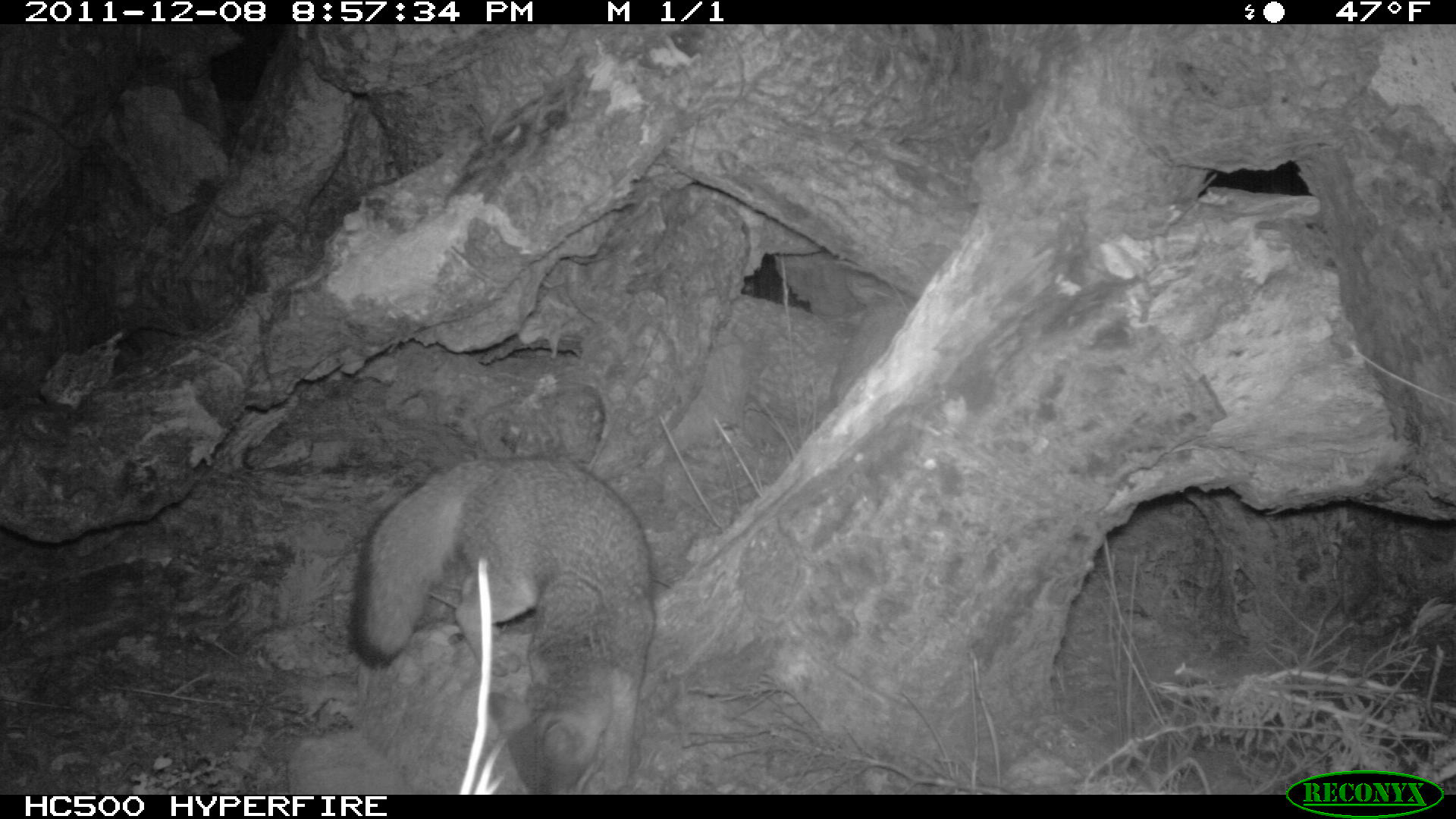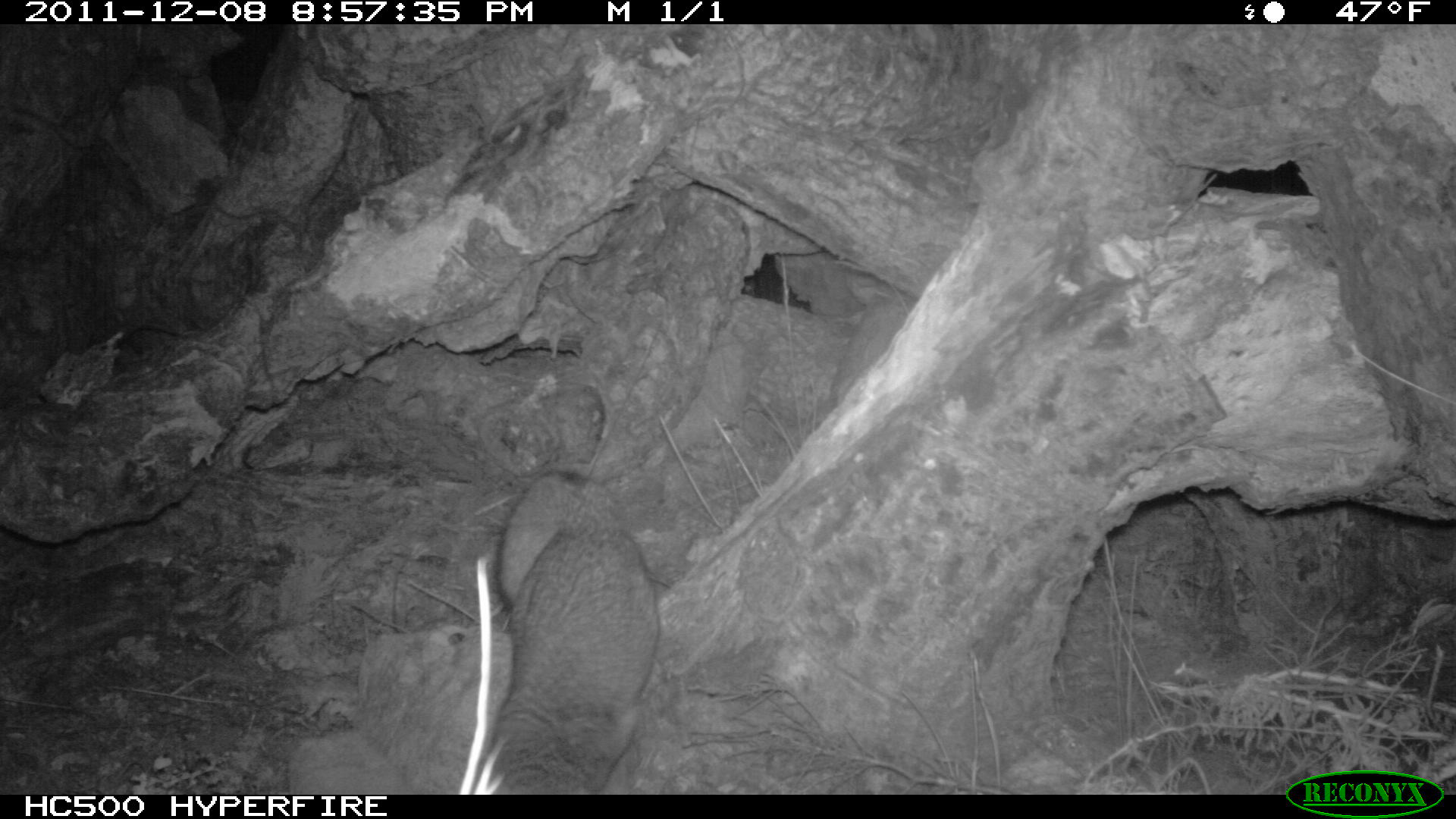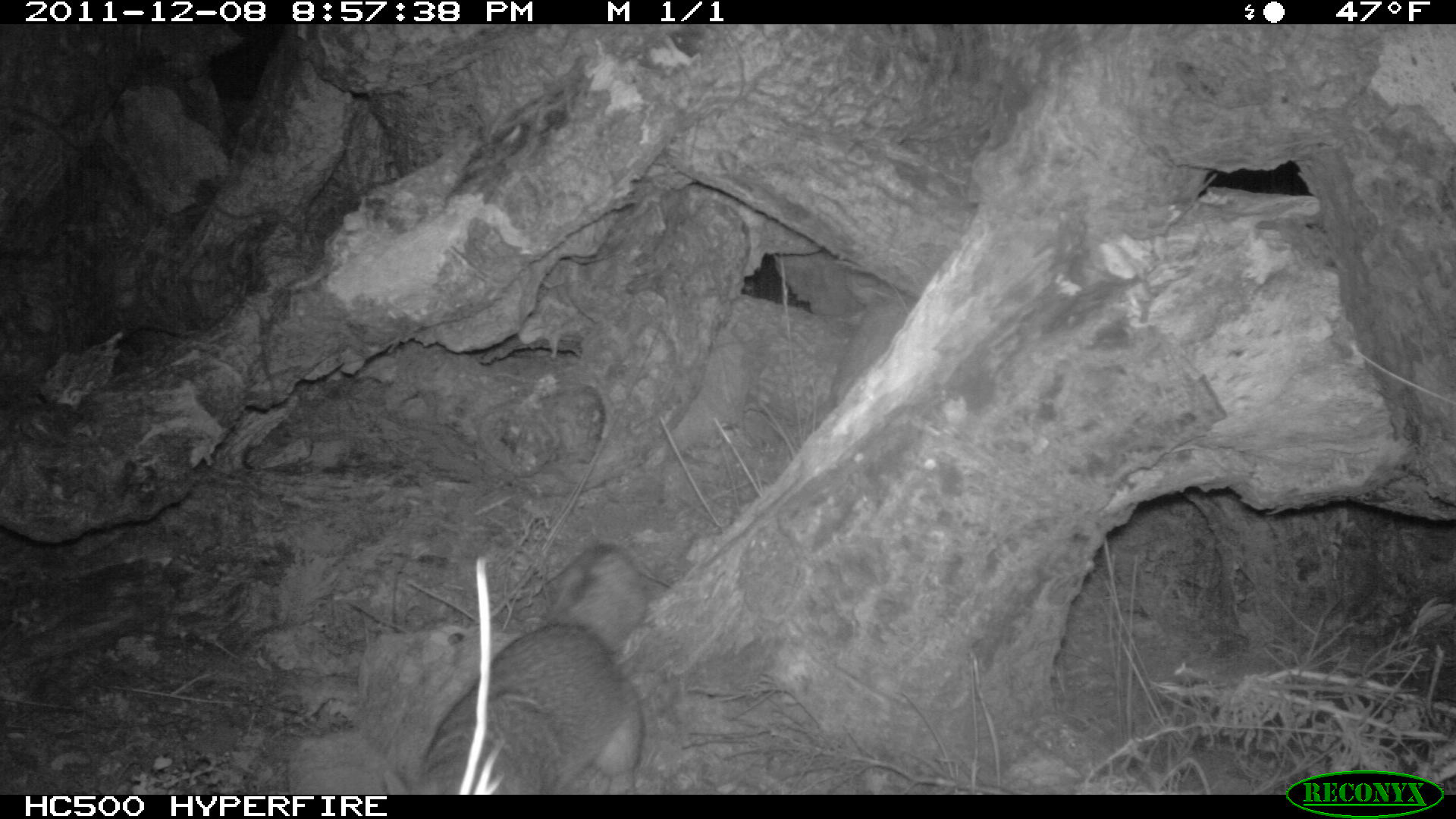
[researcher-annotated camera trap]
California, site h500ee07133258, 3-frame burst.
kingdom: Animalia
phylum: Chordata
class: Mammalia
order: Carnivora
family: Canidae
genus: Urocyon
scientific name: Urocyon littoralis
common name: island fox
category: fox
Fox (island fox) (Urocyon littoralis).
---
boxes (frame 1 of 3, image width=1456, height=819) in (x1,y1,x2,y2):
fox: (348,457,651,795)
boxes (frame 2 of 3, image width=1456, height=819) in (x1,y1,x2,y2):
fox: (486,462,660,795)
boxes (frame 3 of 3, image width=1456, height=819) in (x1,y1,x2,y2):
fox: (416,544,647,794)